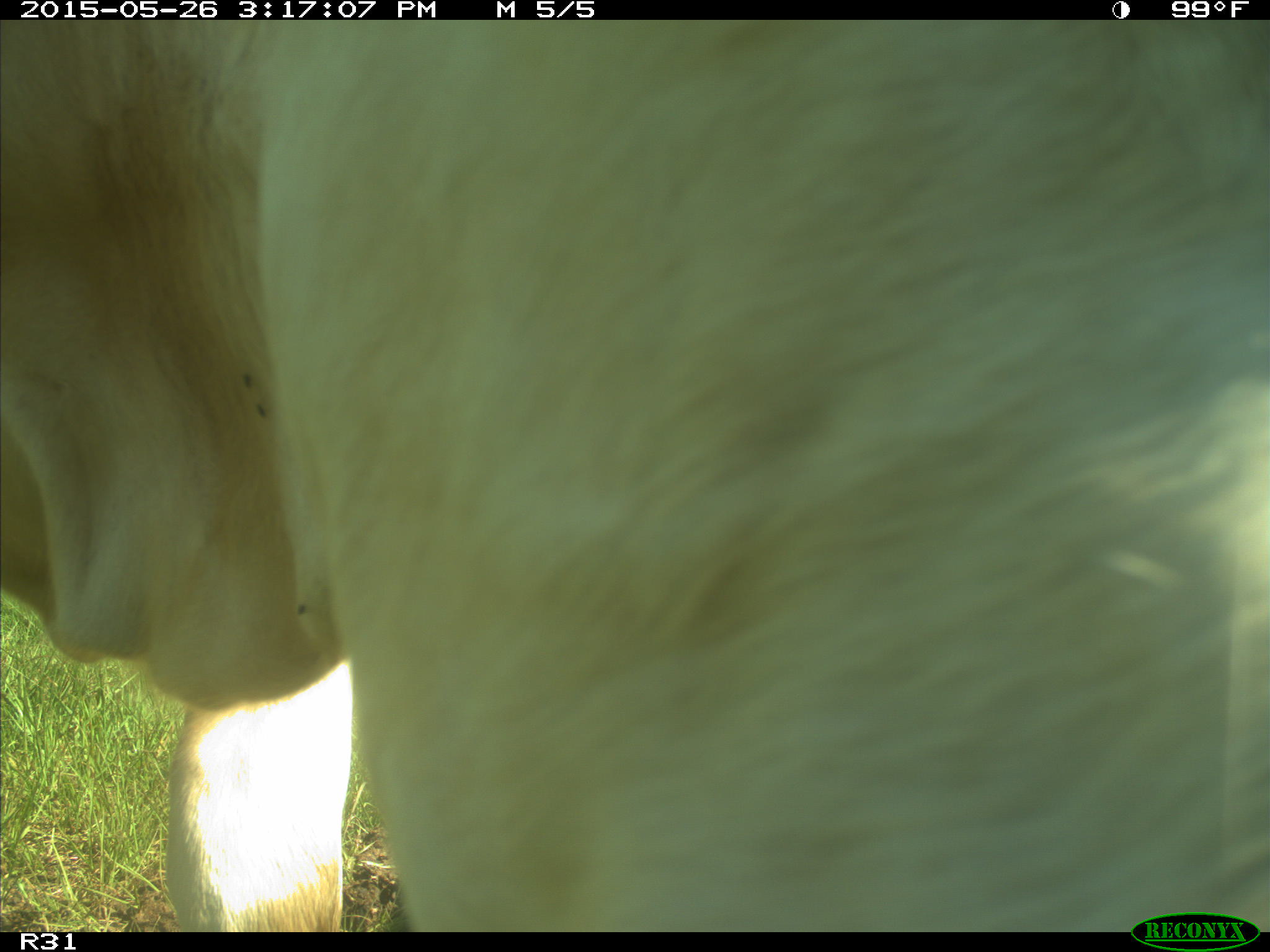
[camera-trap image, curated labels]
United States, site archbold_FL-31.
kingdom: Animalia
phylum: Chordata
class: Mammalia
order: Artiodactyla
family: Bovidae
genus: Bos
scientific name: Bos taurus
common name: domestic cow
Bos taurus (domestic cow).